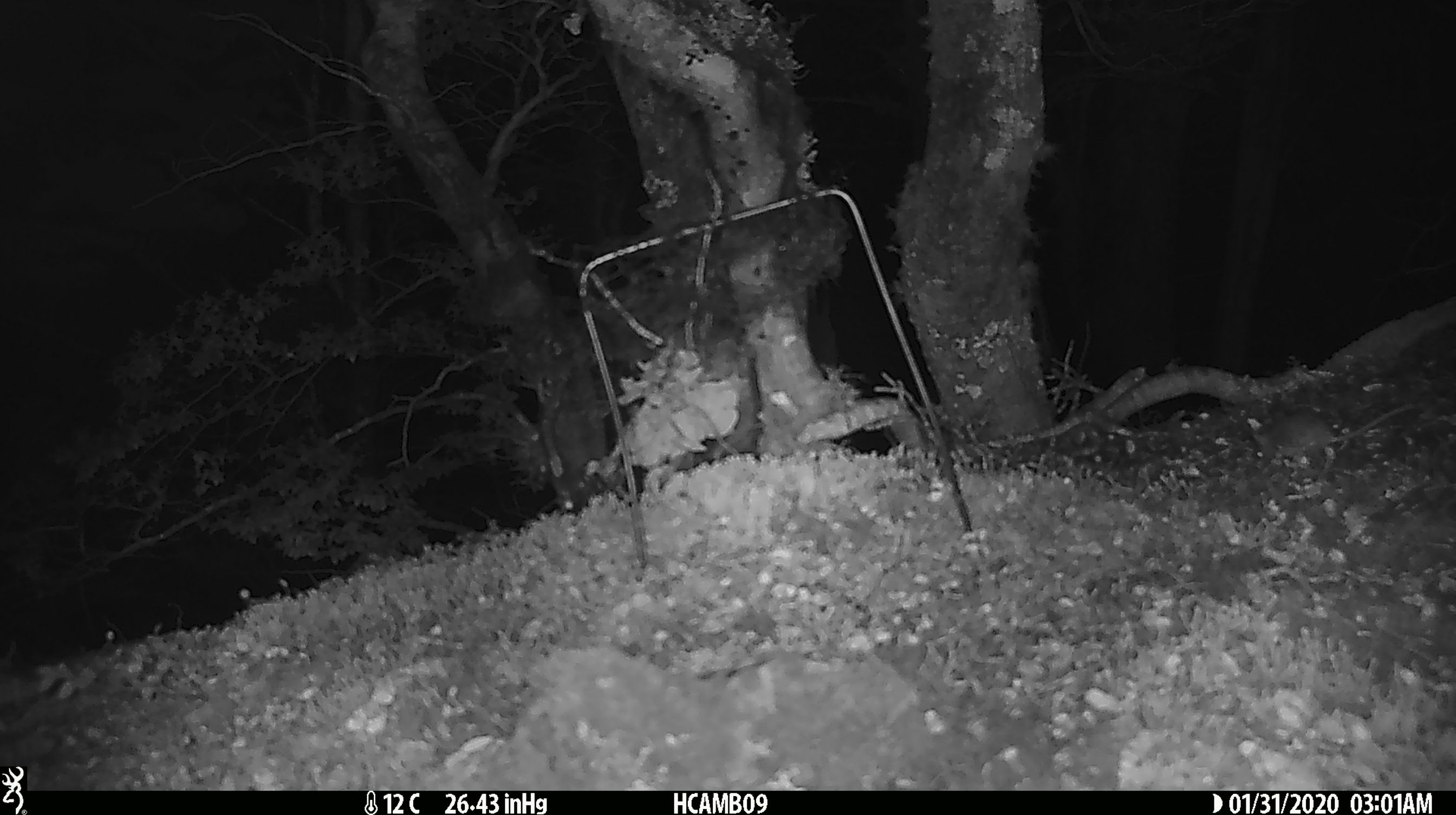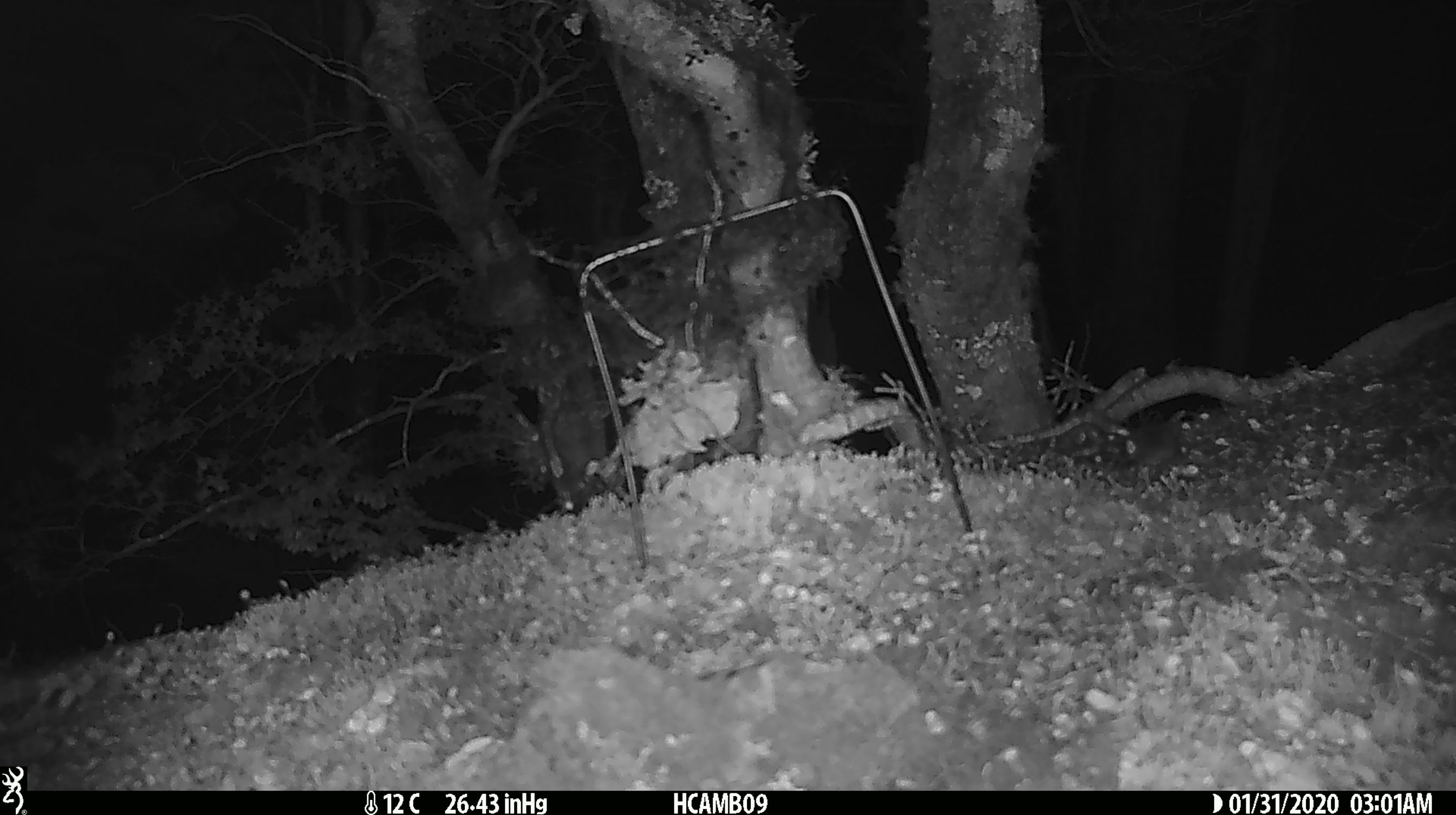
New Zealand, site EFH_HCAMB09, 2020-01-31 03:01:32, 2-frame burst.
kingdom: Animalia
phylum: Chordata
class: Mammalia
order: Rodentia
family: Muridae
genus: Mus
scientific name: Mus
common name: mouse